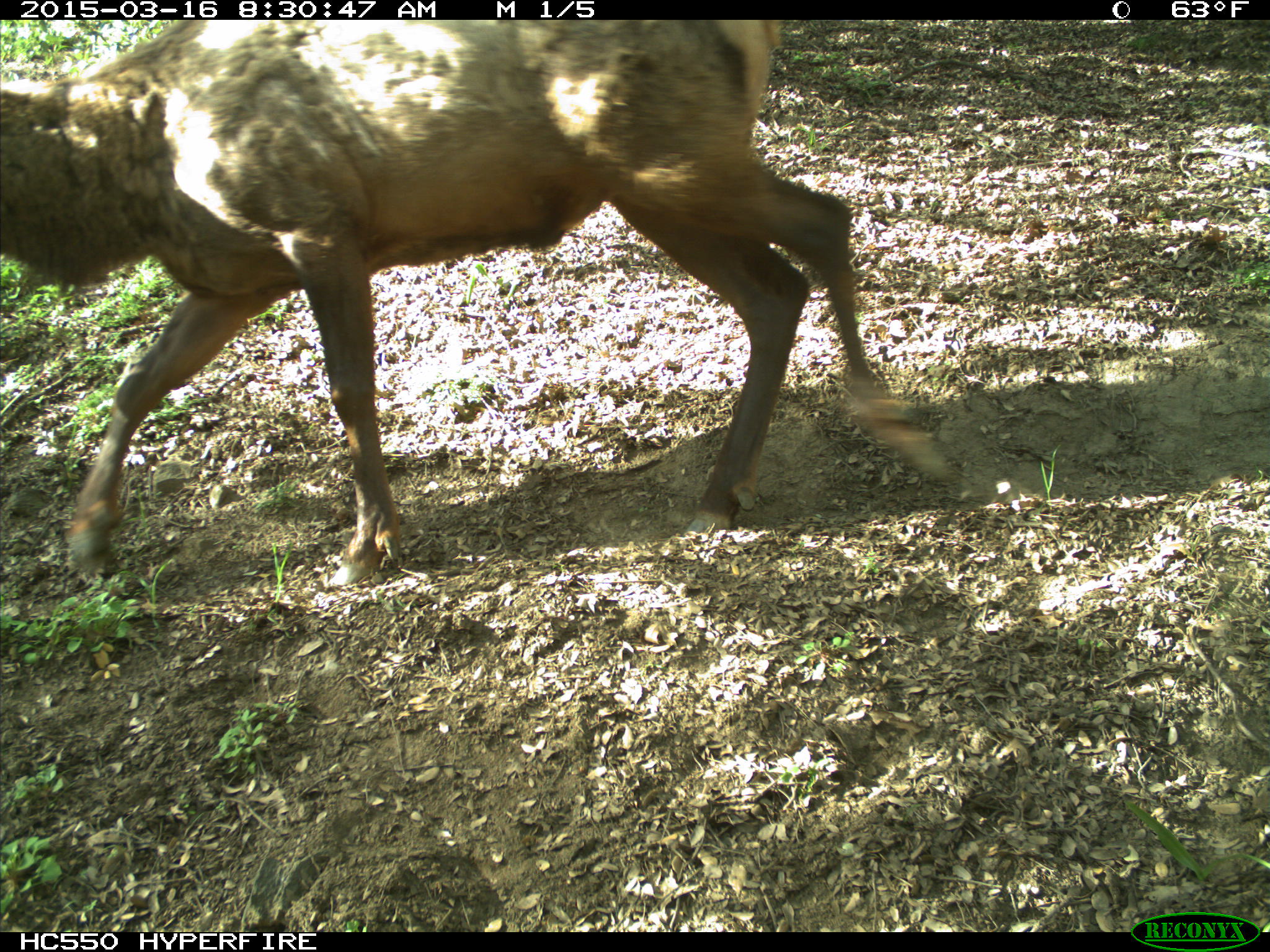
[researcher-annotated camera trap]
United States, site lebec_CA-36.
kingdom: Animalia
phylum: Chordata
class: Mammalia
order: Artiodactyla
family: Cervidae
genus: Cervus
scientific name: Cervus canadensis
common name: elk